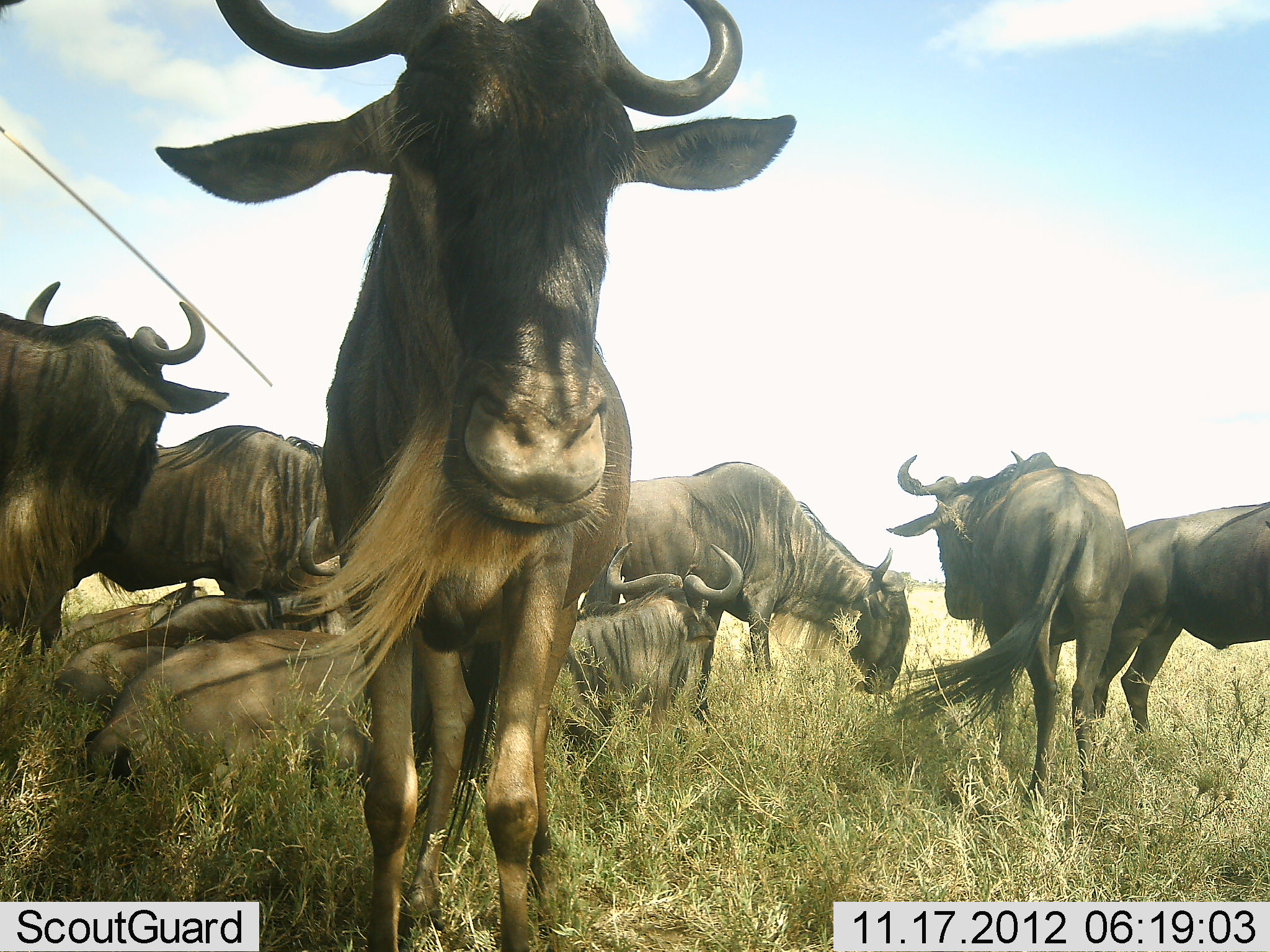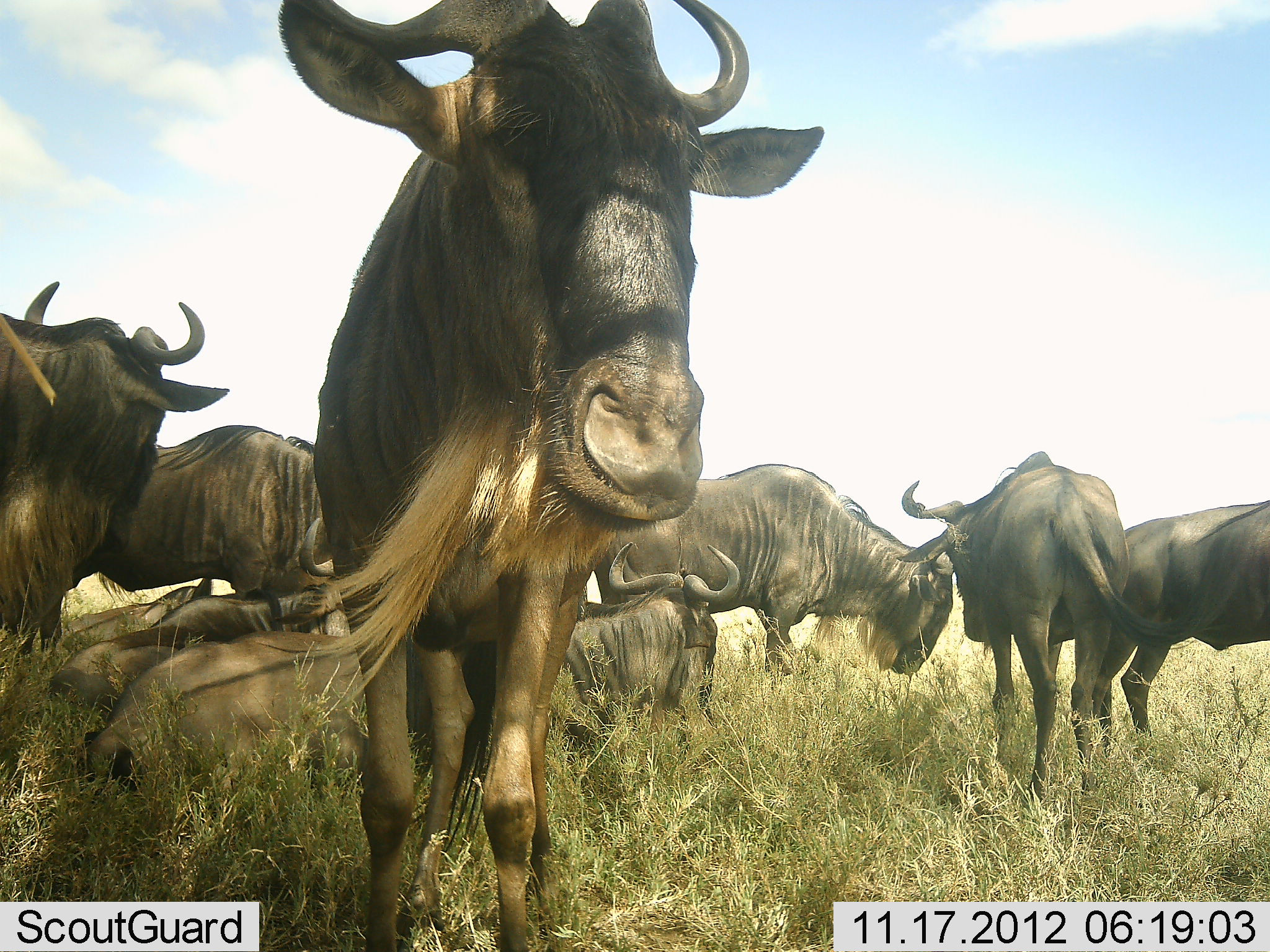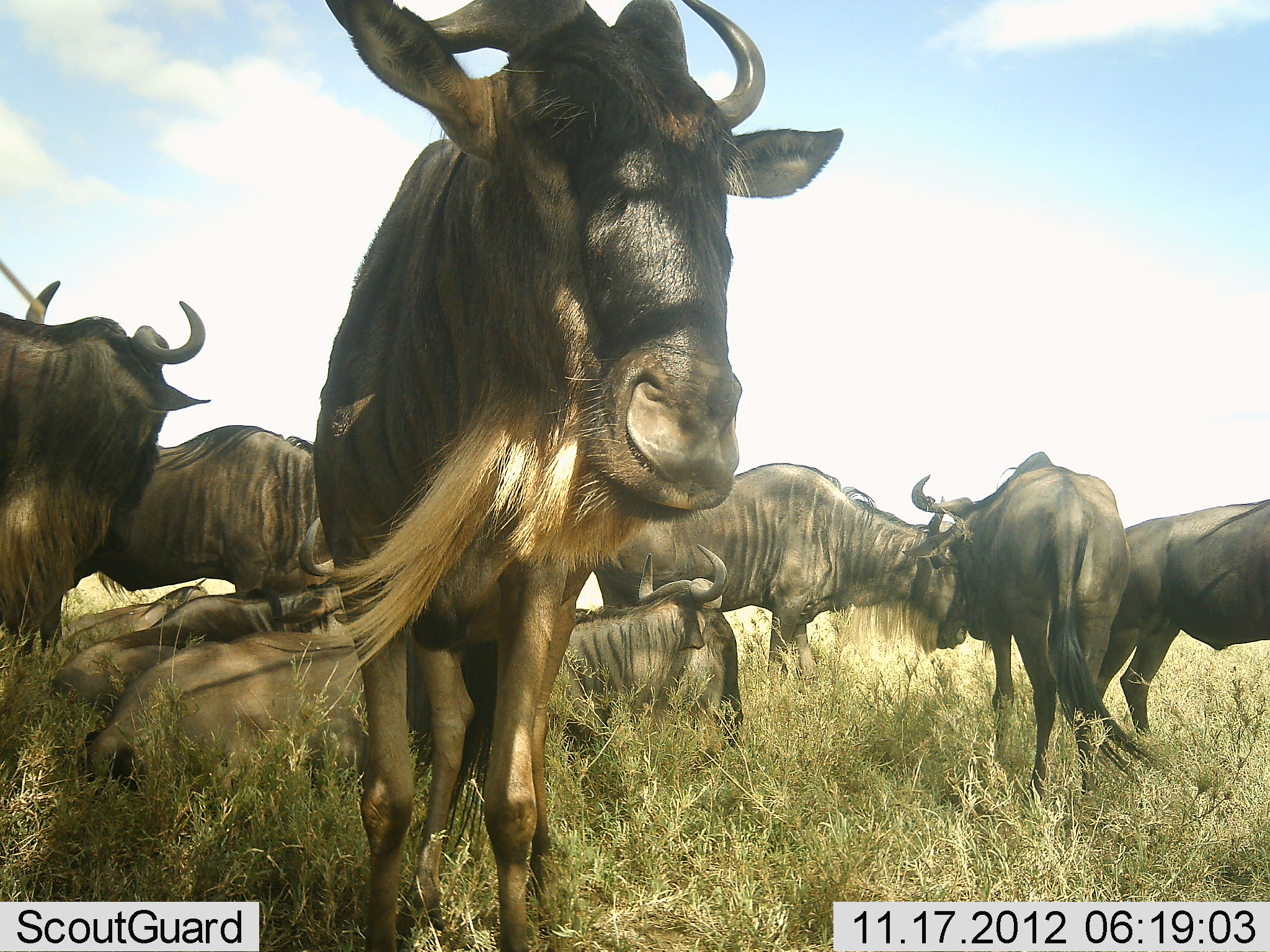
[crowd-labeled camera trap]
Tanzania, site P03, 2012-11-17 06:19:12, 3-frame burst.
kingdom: Animalia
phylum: Chordata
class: Mammalia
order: Artiodactyla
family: Bovidae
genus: Connochaetes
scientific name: Connochaetes taurinus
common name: blue wildebeest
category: wildebeest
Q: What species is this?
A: Wildebeest (blue wildebeest) (Connochaetes taurinus).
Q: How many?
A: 9.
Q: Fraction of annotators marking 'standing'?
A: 90%.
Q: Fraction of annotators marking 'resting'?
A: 100%.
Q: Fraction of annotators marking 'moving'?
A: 0%.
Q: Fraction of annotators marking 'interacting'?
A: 0%.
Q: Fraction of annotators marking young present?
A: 0%.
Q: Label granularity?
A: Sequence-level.